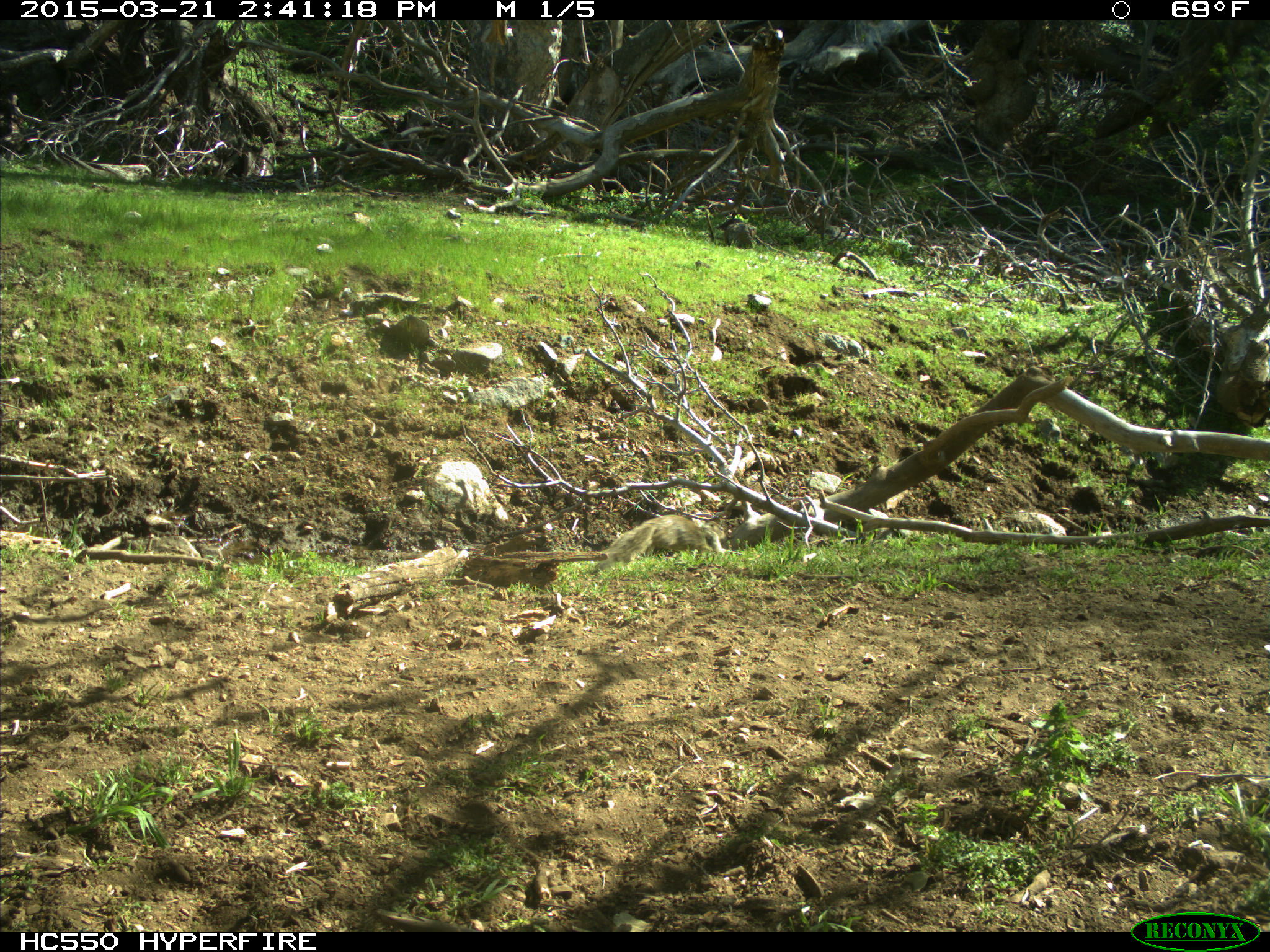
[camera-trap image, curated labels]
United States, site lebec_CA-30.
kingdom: Animalia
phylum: Chordata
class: Mammalia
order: Rodentia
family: Sciuridae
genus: Otospermophilus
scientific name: Otospermophilus beecheyi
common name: california ground squirrel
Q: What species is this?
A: Otospermophilus beecheyi (california ground squirrel).